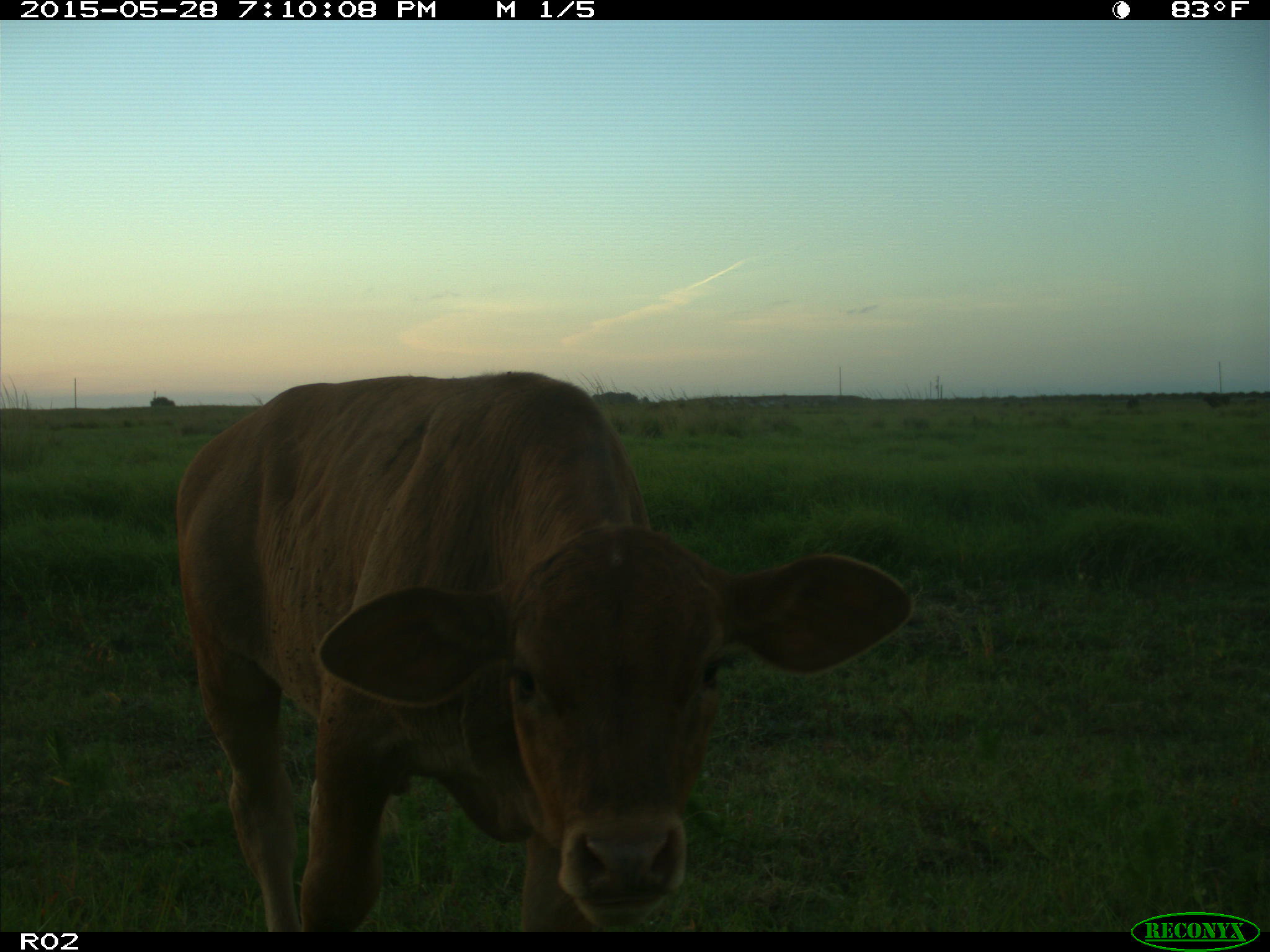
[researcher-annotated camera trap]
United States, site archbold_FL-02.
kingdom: Animalia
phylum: Chordata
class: Mammalia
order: Artiodactyla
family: Bovidae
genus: Bos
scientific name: Bos taurus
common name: domestic cow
Bos taurus (domestic cow).